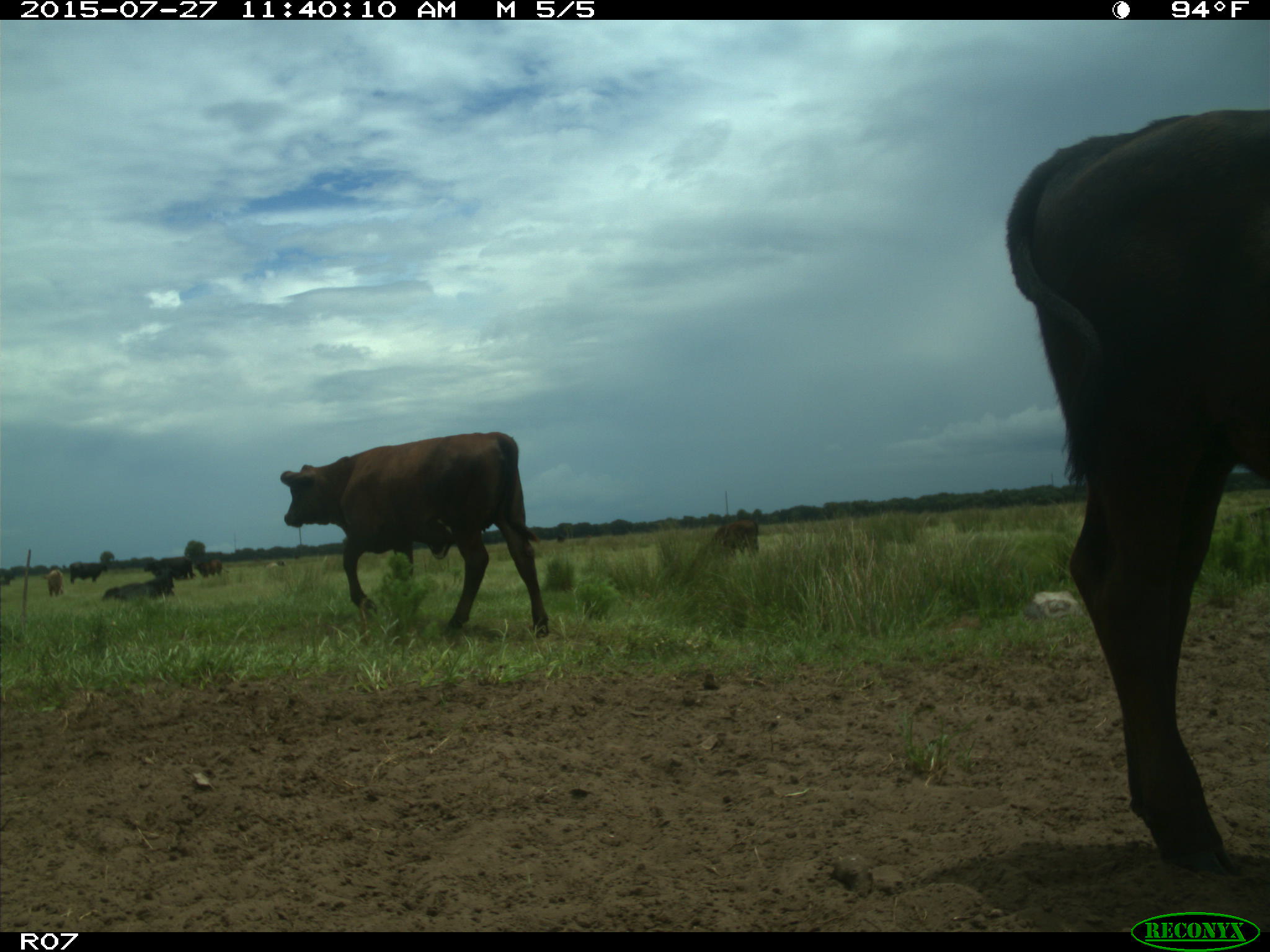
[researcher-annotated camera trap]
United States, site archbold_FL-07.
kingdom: Animalia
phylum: Chordata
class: Mammalia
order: Artiodactyla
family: Bovidae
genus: Bos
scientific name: Bos taurus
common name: domestic cow